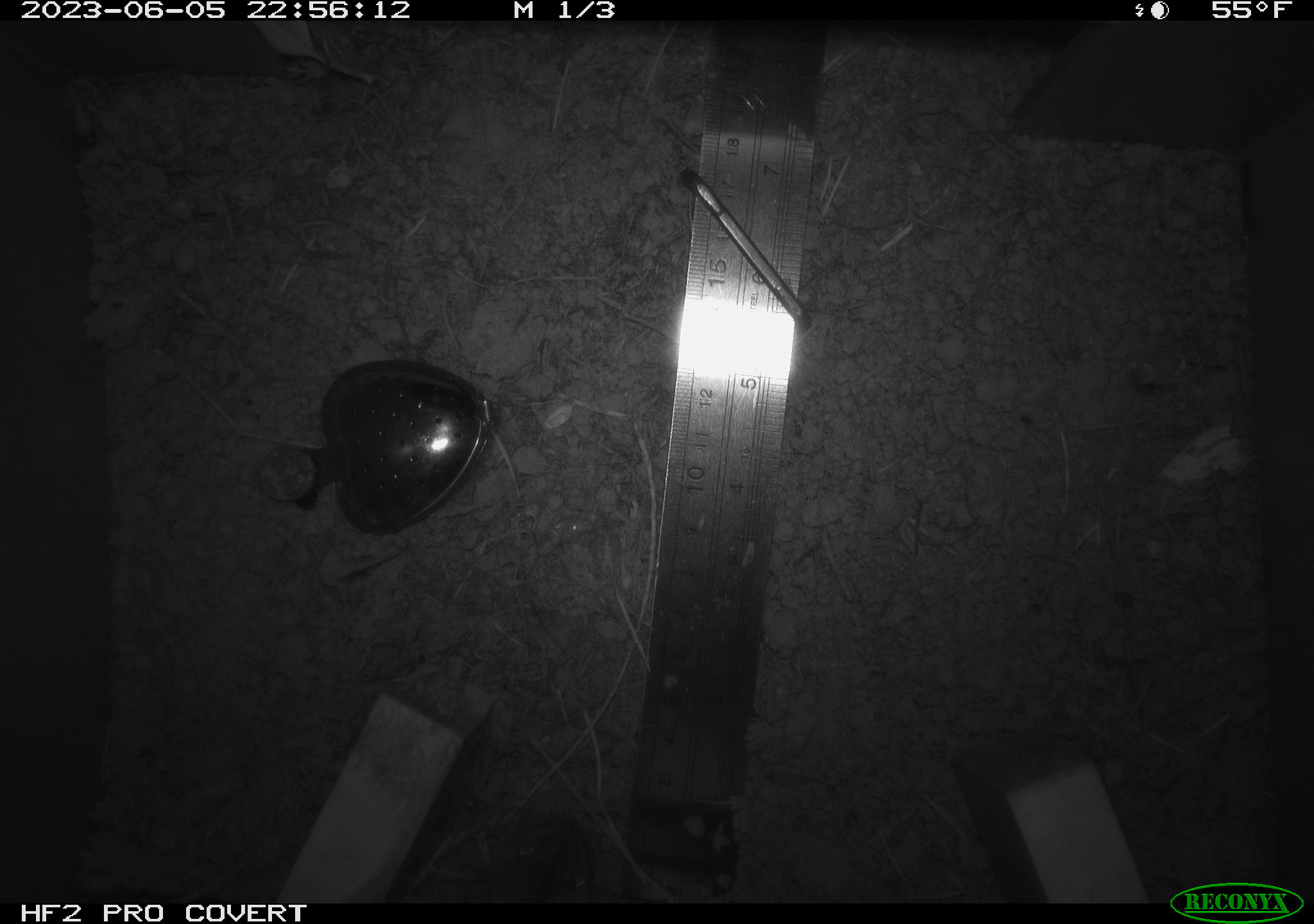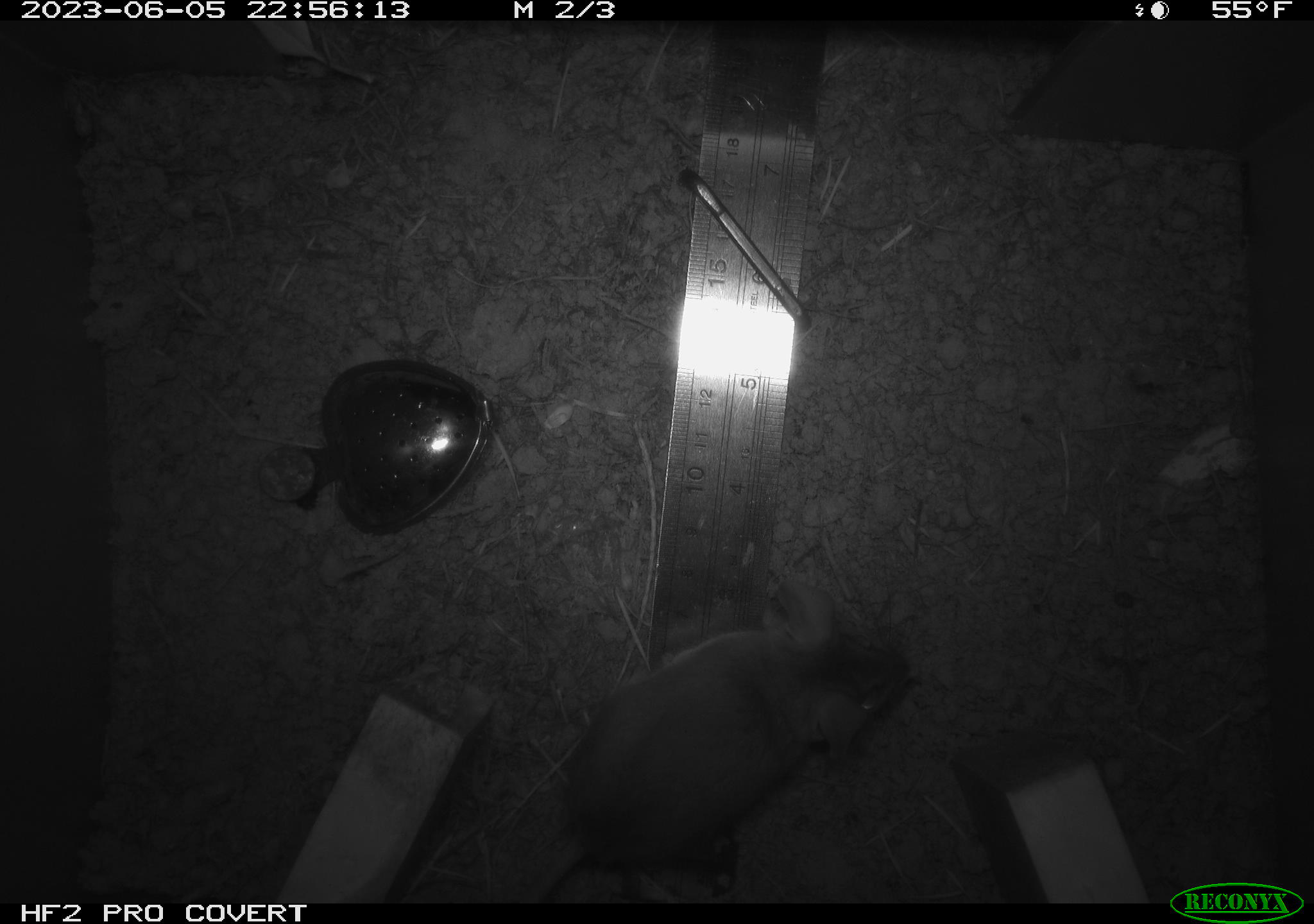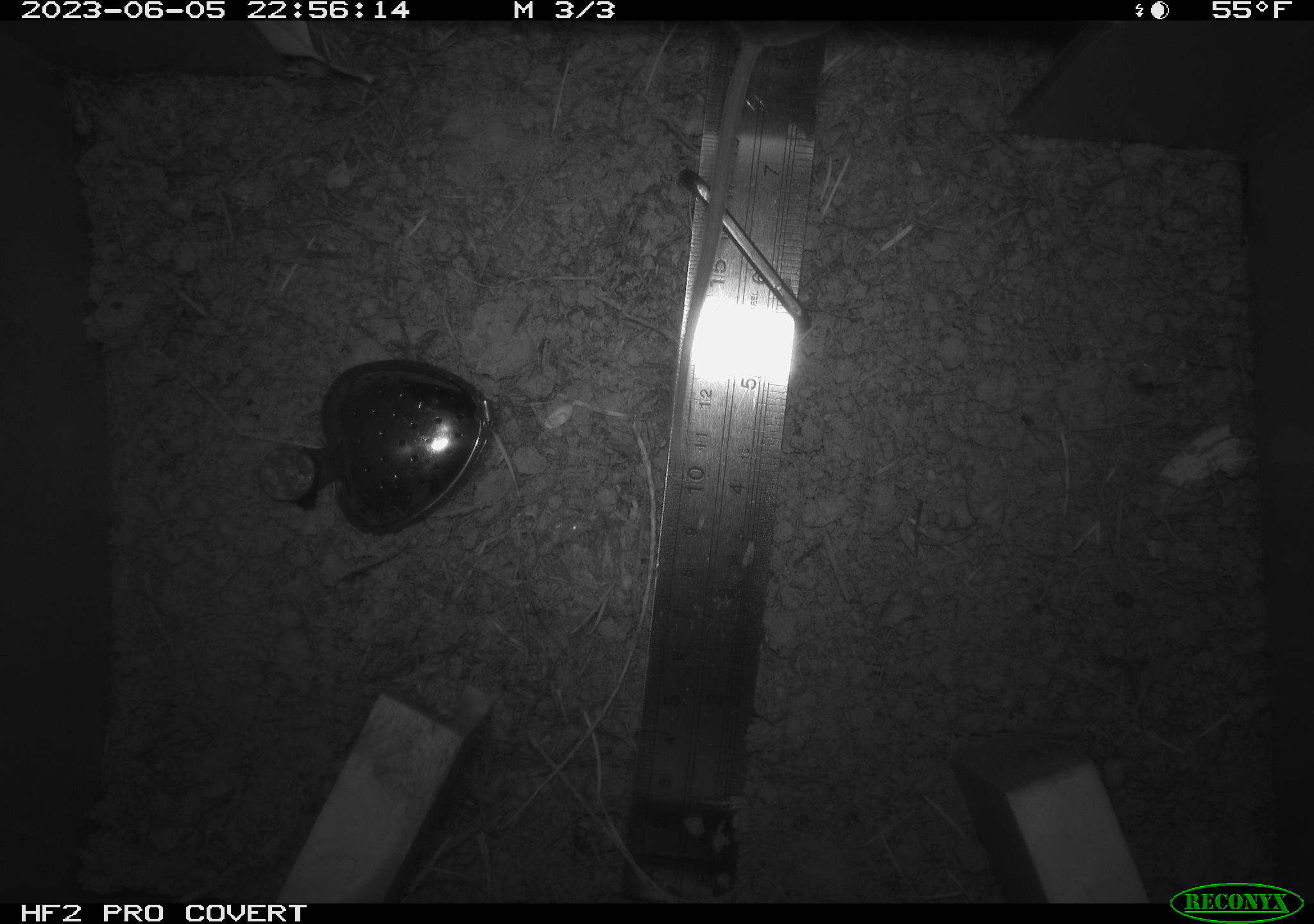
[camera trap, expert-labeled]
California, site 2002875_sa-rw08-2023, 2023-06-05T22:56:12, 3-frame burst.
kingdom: Animalia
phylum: Chordata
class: Mammalia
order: Rodentia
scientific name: Rodentia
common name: mouse species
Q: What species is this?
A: Mouse species (Rodentia).